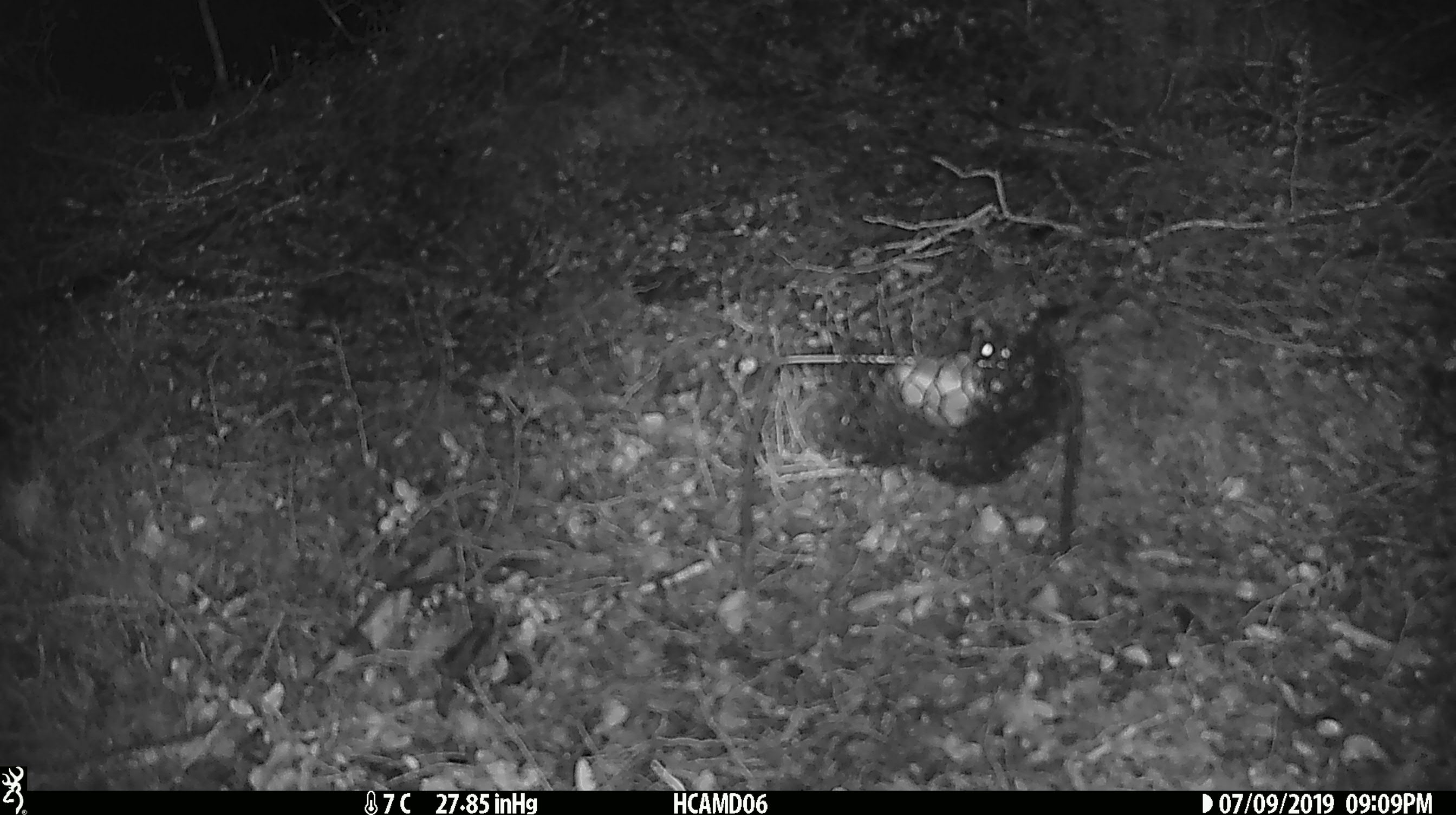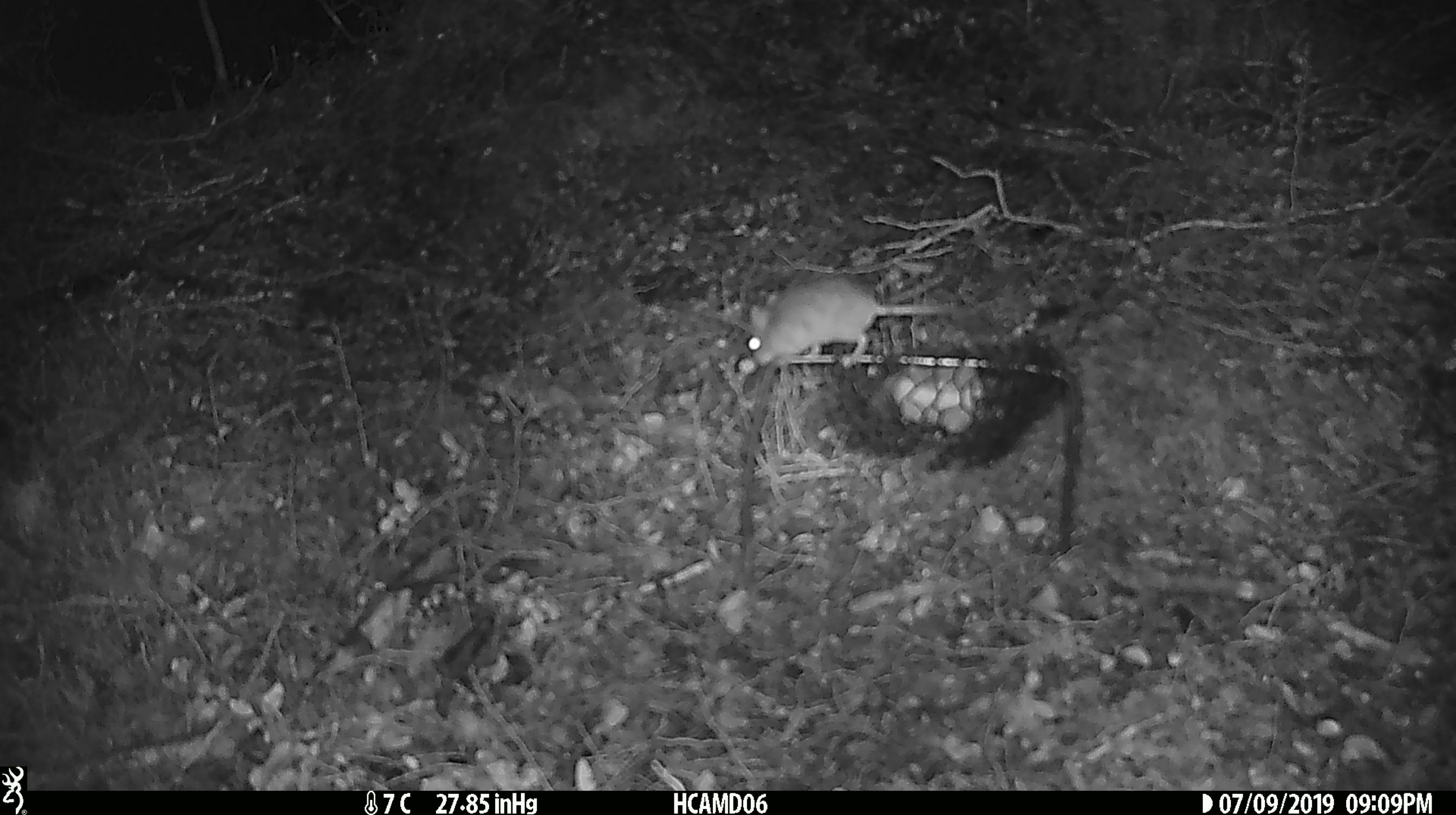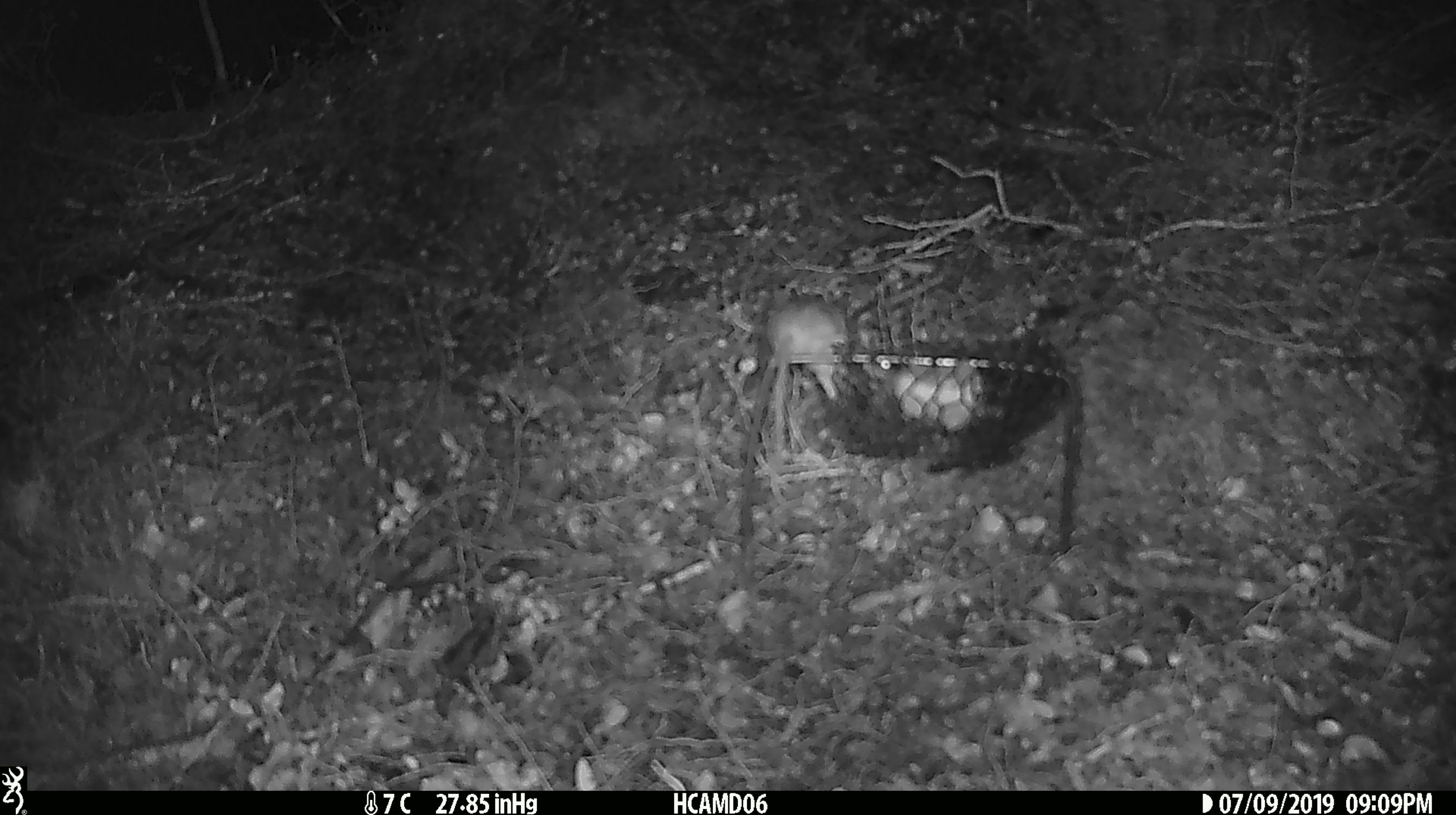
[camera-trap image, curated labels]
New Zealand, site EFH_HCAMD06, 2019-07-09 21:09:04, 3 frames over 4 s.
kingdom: Animalia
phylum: Chordata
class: Mammalia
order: Rodentia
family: Muridae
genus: Mus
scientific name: Mus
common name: mouse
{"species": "mouse (Mus)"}